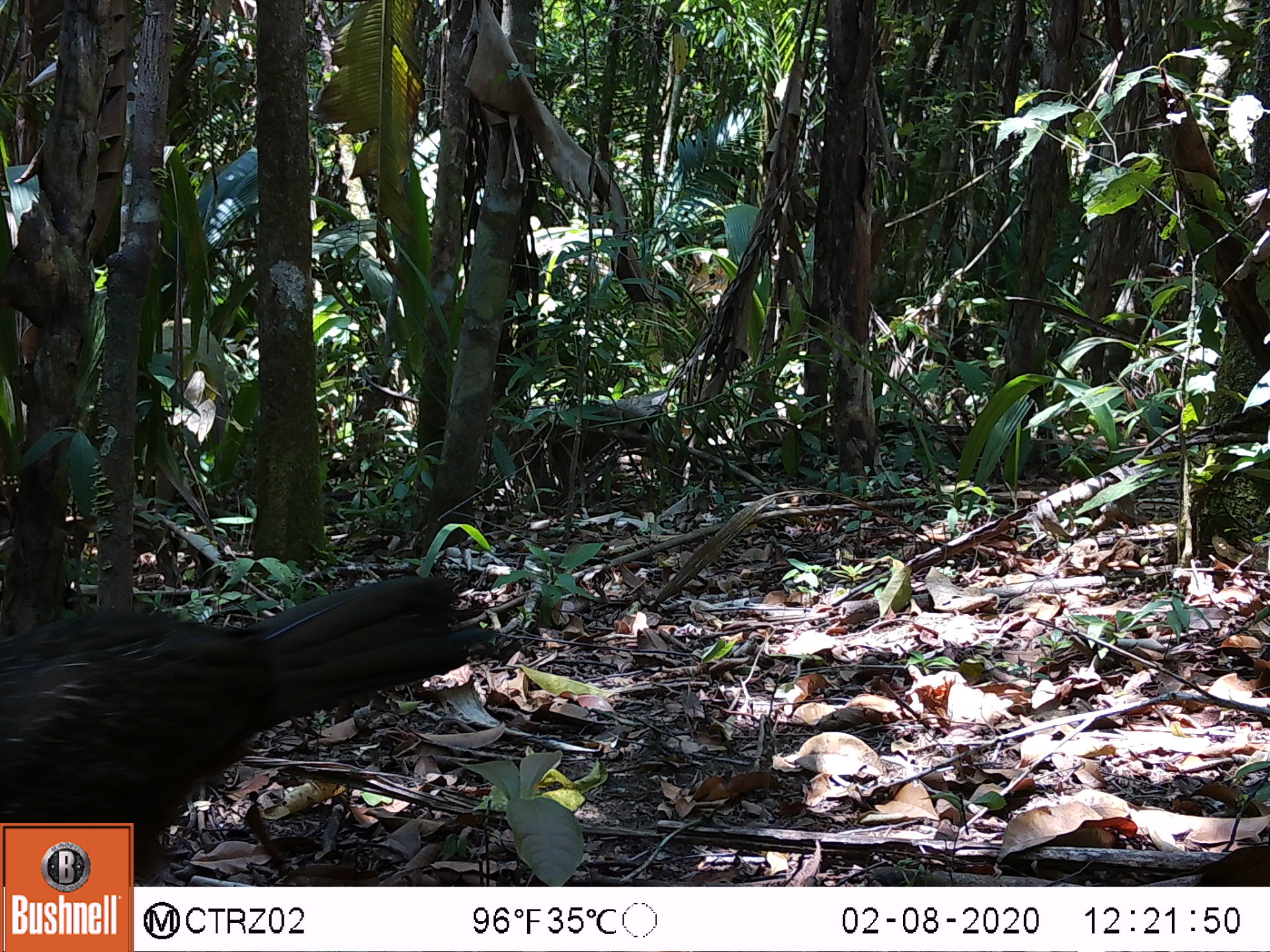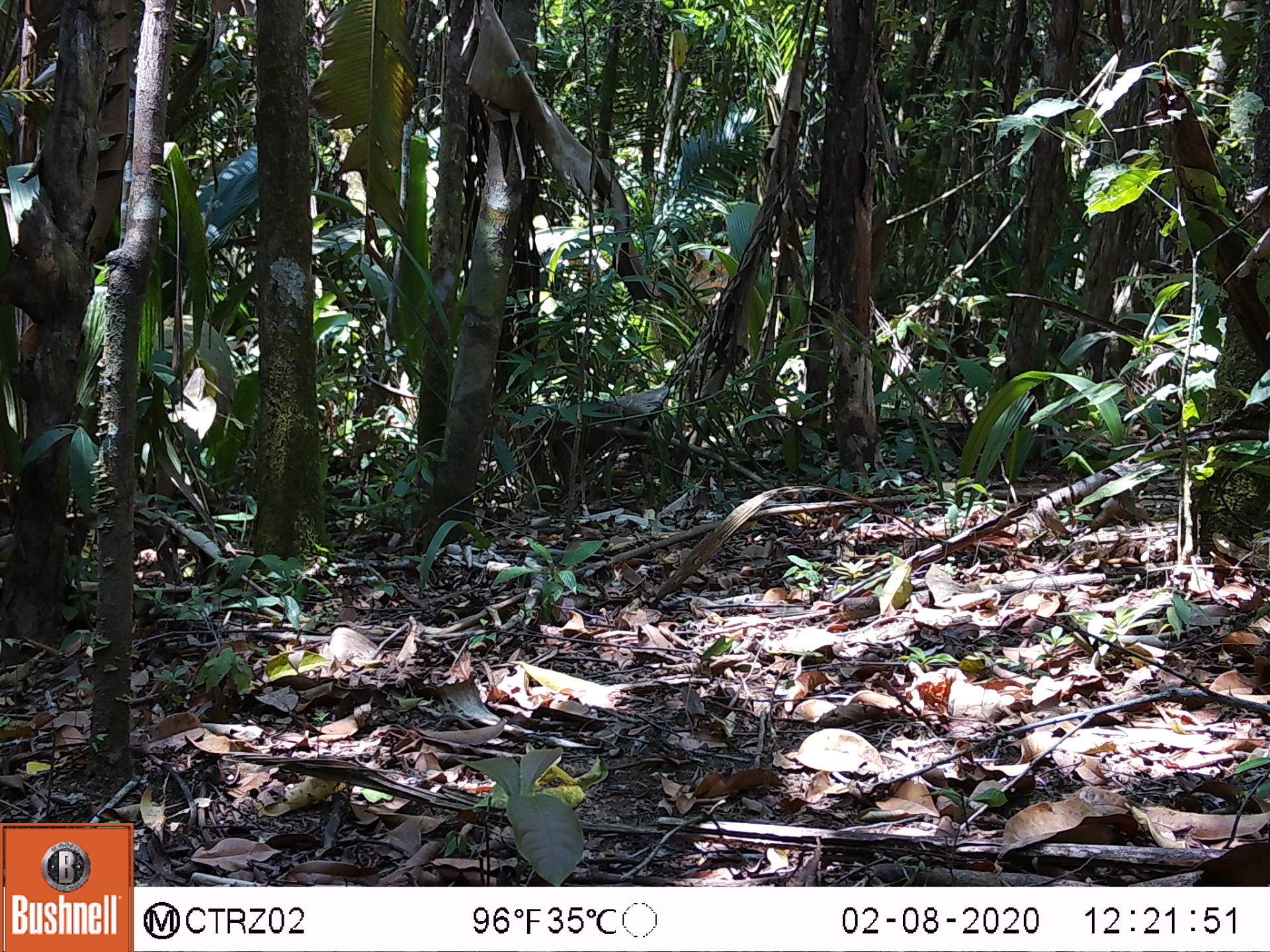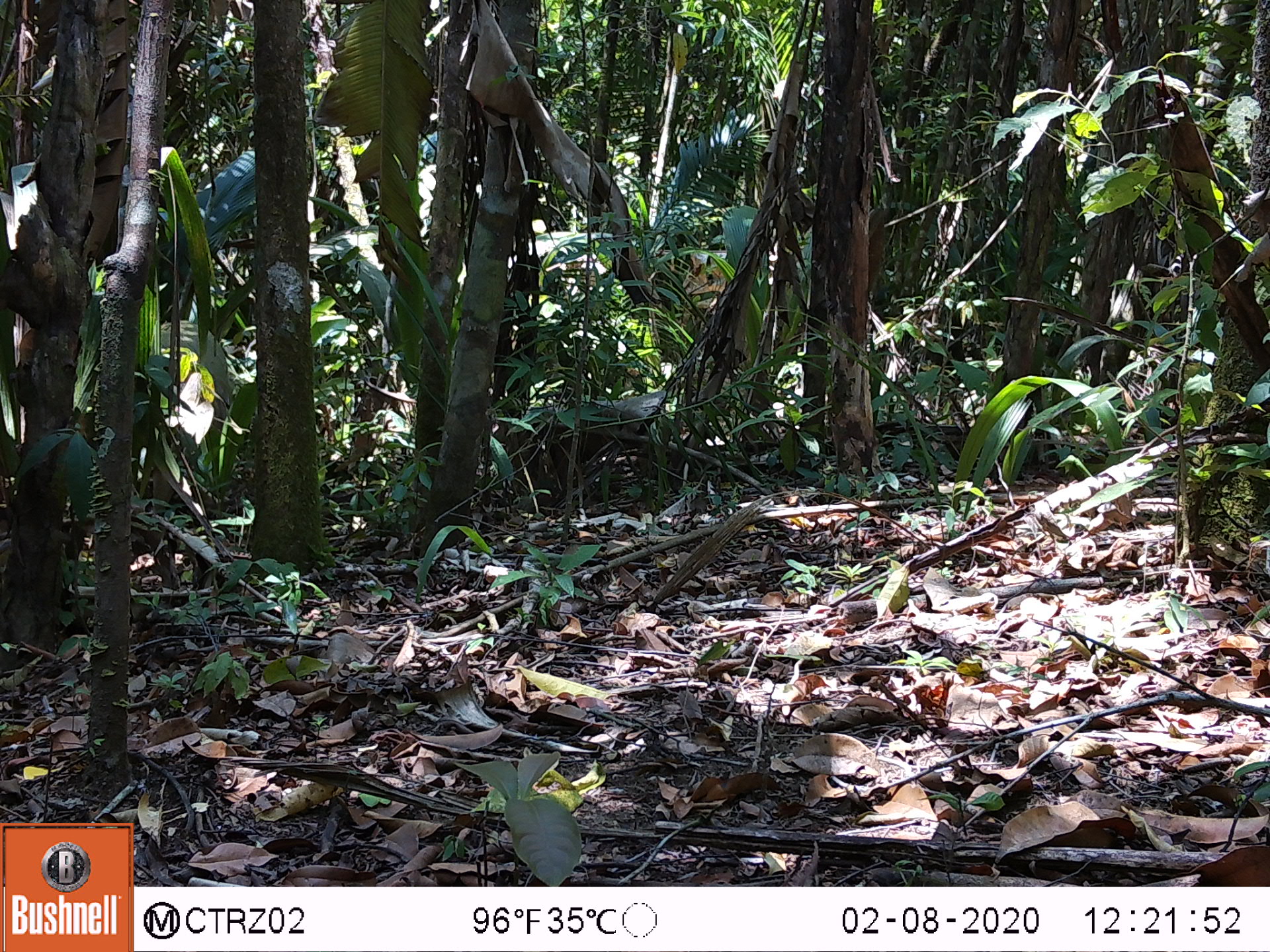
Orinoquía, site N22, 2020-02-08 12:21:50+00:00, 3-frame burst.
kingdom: Animalia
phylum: Chordata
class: Aves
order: Galliformes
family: Cracidae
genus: Penelope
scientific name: Penelope jacquacu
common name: spix's guan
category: spixs guan